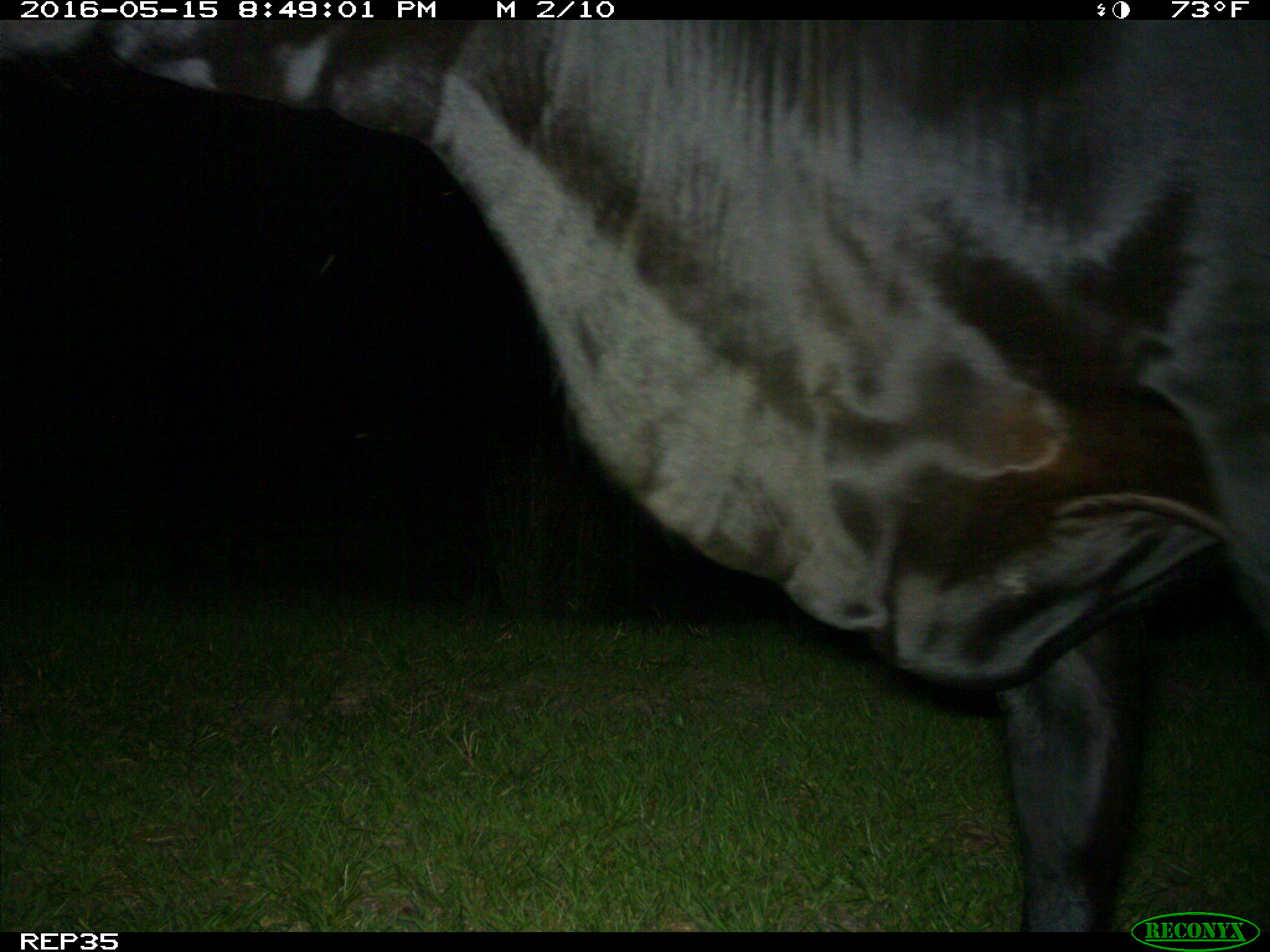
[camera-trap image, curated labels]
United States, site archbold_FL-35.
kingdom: Animalia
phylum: Chordata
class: Mammalia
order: Artiodactyla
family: Bovidae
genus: Bos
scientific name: Bos taurus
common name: domestic cow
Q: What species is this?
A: Bos taurus (domestic cow).